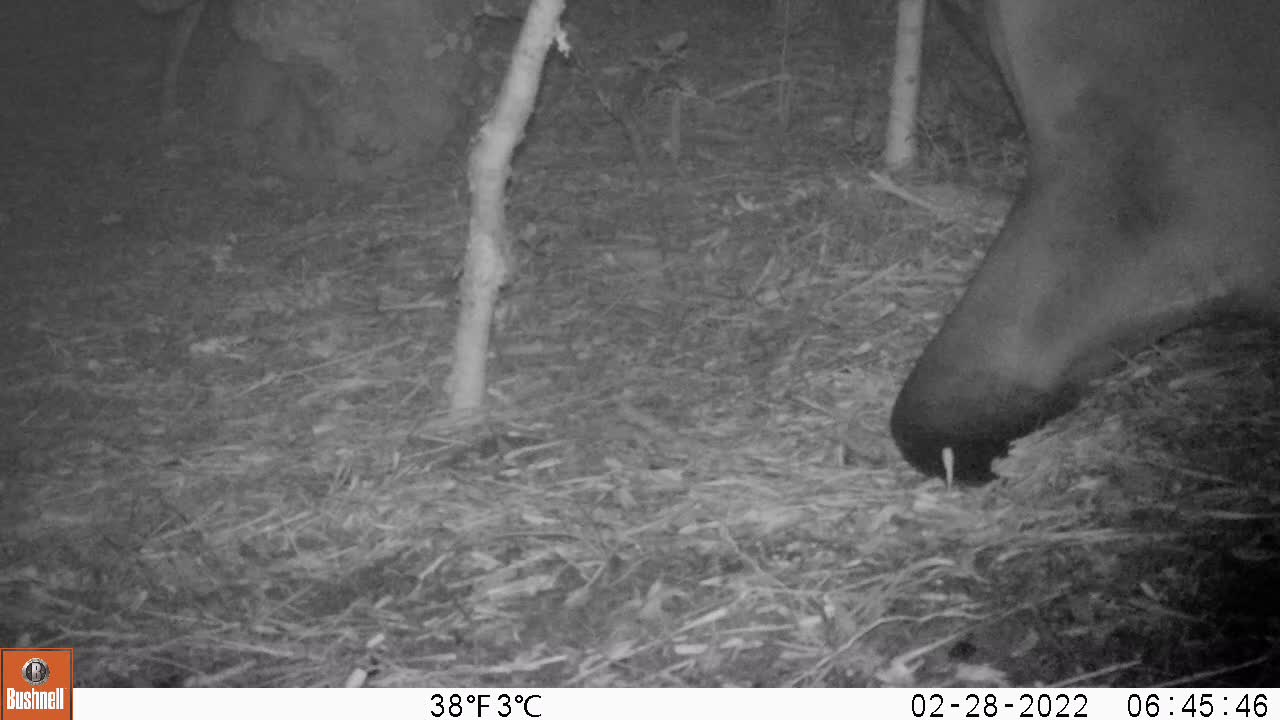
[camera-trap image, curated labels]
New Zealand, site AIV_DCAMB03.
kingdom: Animalia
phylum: Chordata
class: Mammalia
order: Carnivora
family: Otariidae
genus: Phocarctos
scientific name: Phocarctos hookeri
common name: new zealand sea lion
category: sealion